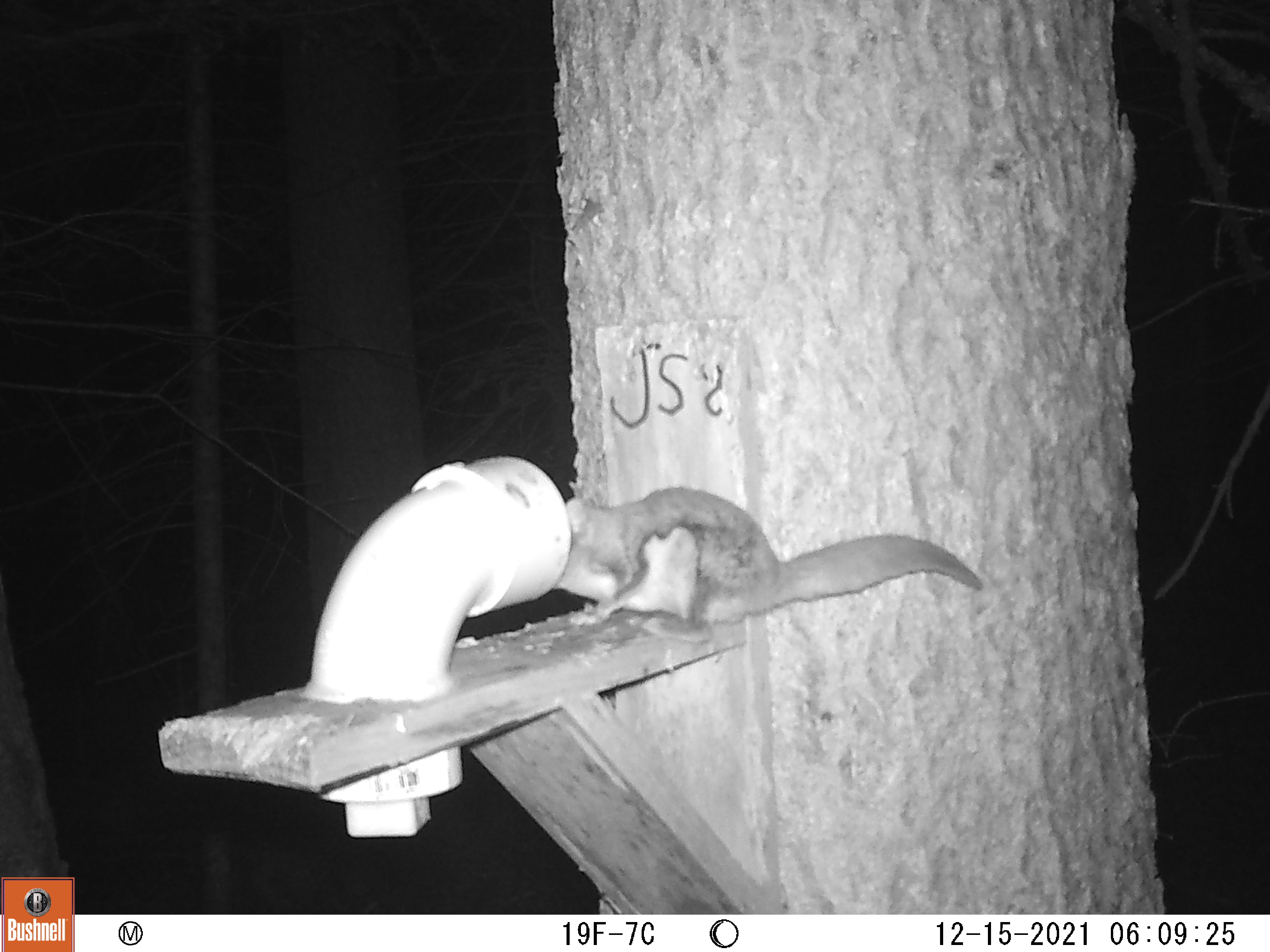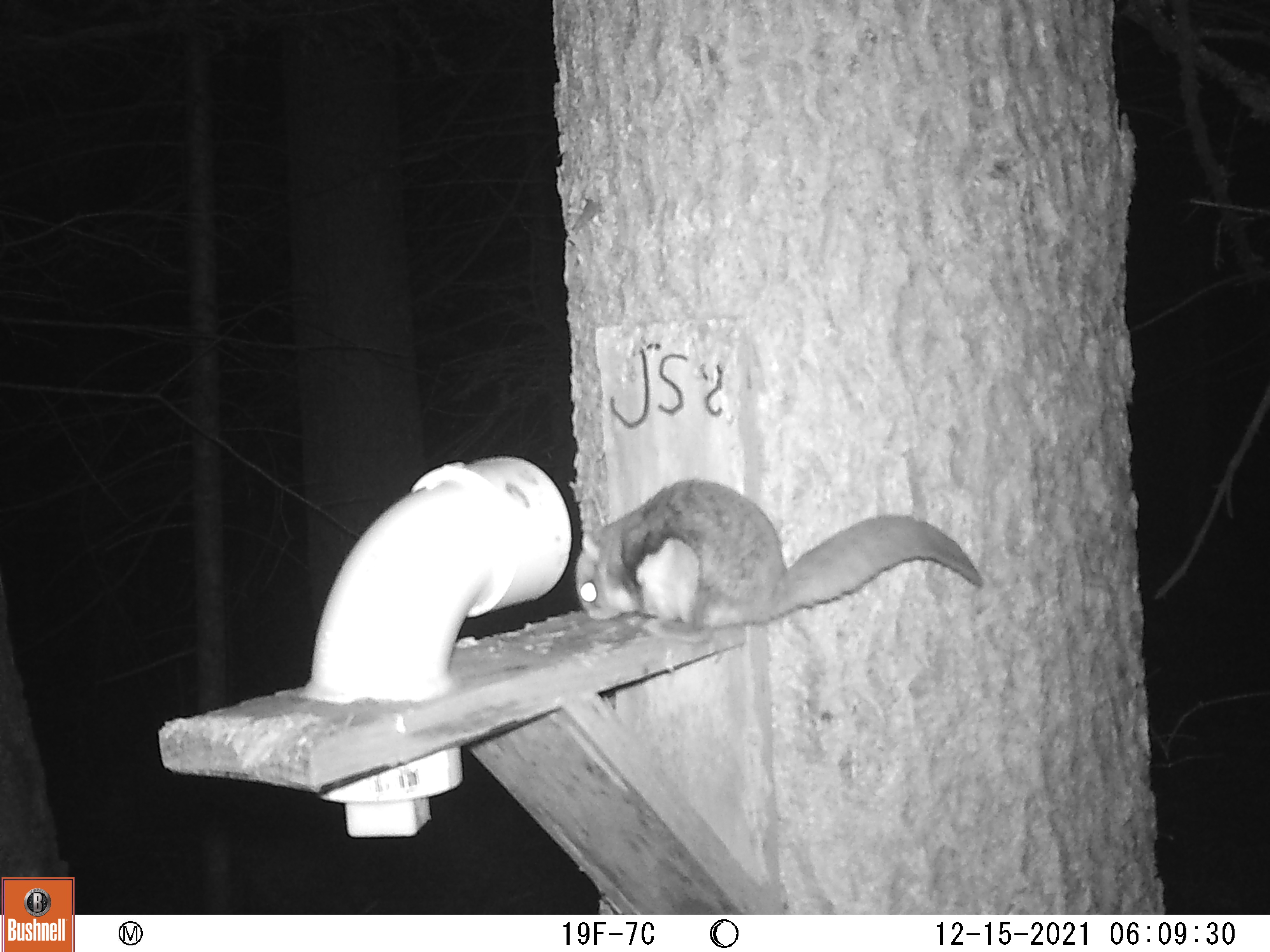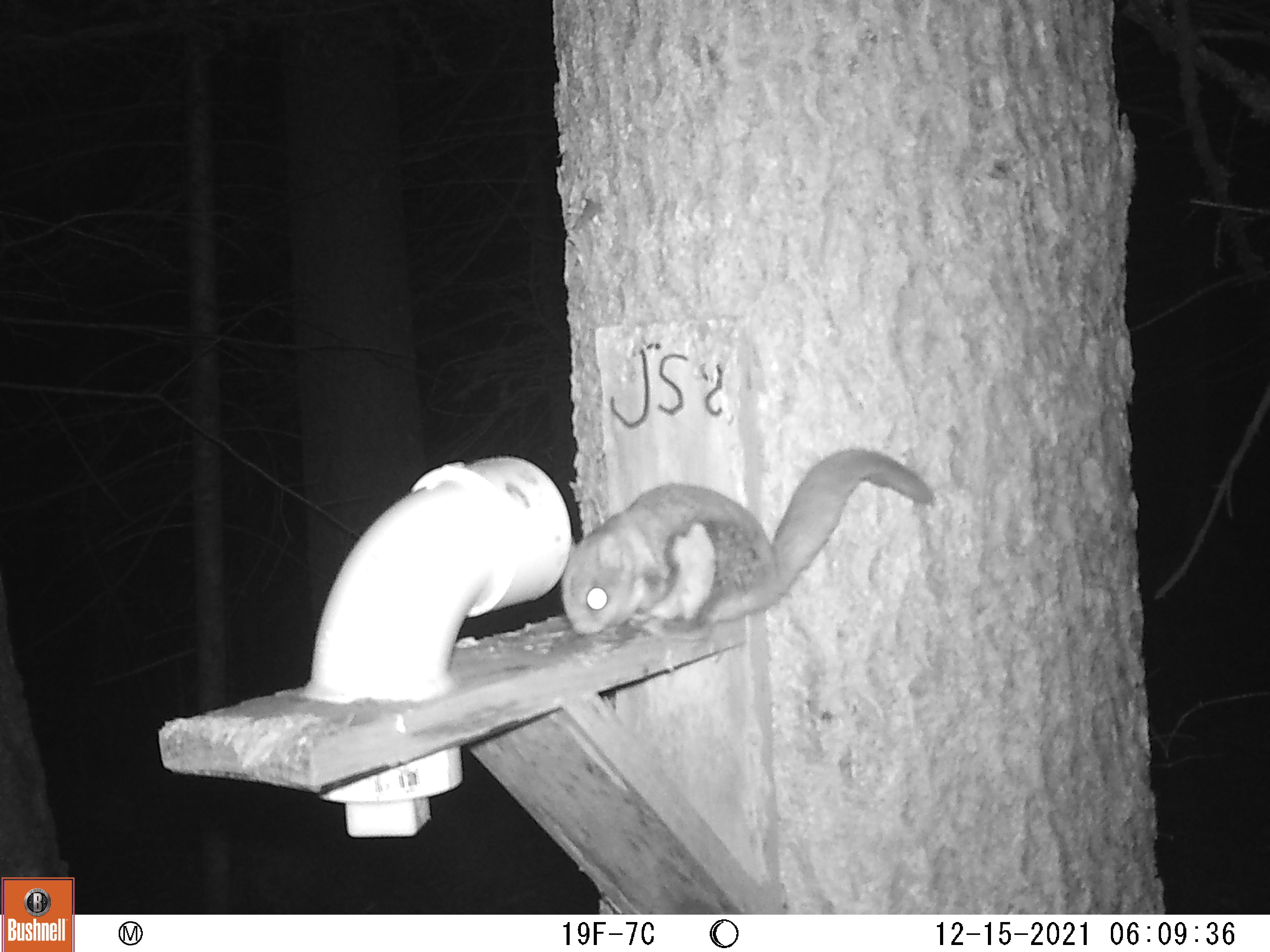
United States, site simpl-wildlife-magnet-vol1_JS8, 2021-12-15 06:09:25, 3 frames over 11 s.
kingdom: Animalia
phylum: Chordata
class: Mammalia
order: Rodentia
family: Sciuridae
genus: Glaucomys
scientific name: Glaucomys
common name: flying squirrel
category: flying squirrel sp.